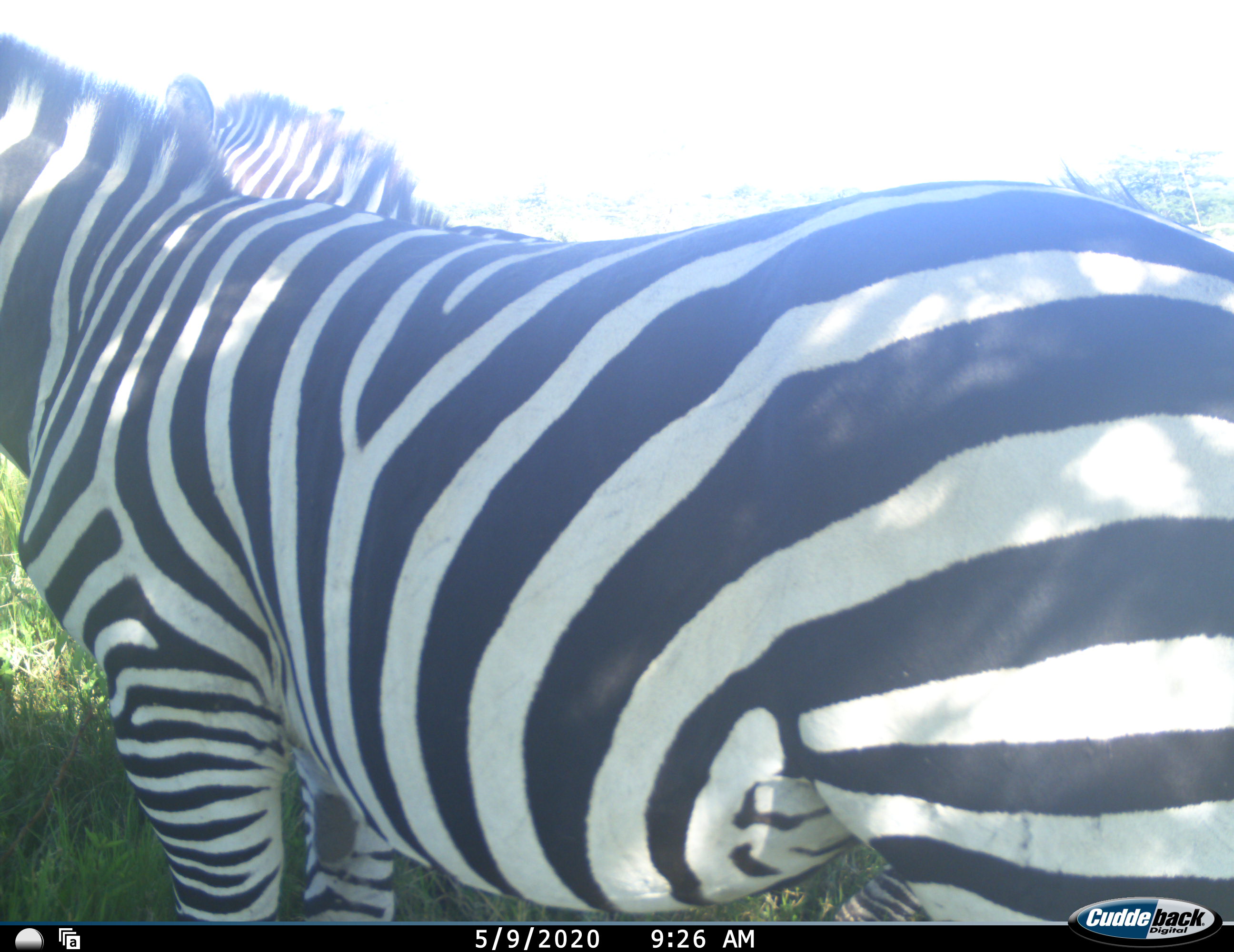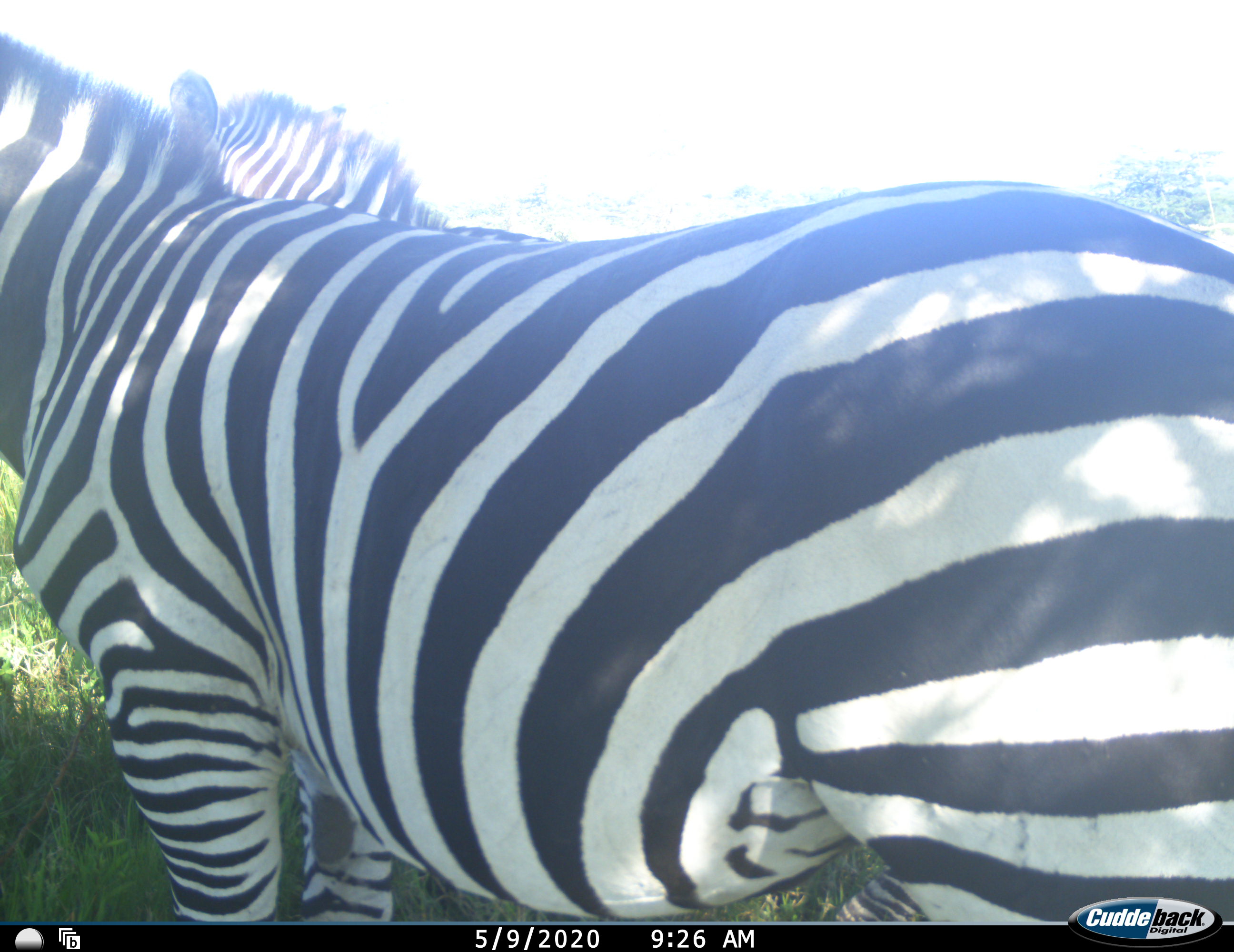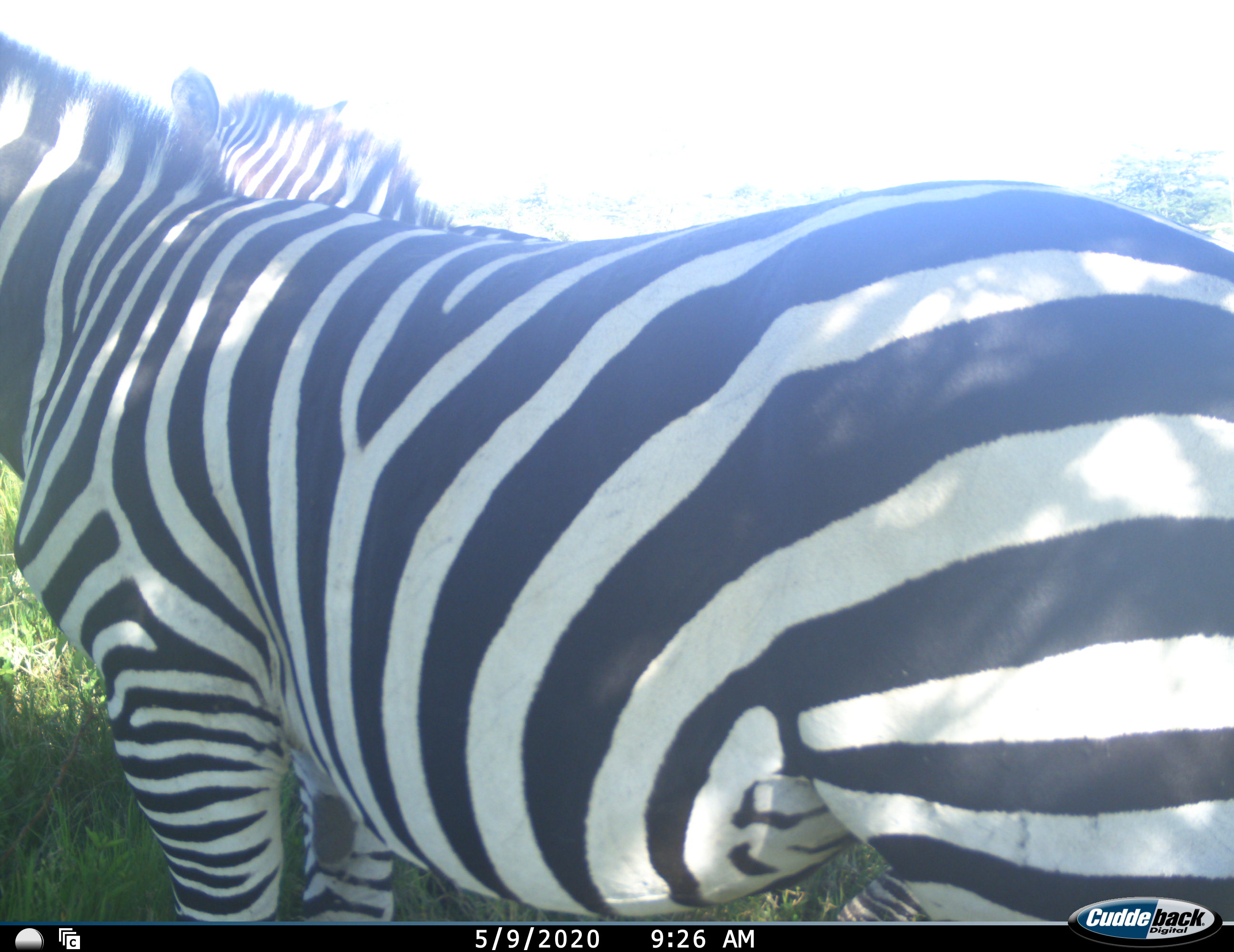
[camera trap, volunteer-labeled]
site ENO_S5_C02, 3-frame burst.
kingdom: Animalia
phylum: Chordata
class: Mammalia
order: Perissodactyla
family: Equidae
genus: Equus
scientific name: Equus quagga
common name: plains zebra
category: zebraplains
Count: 2.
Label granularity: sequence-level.